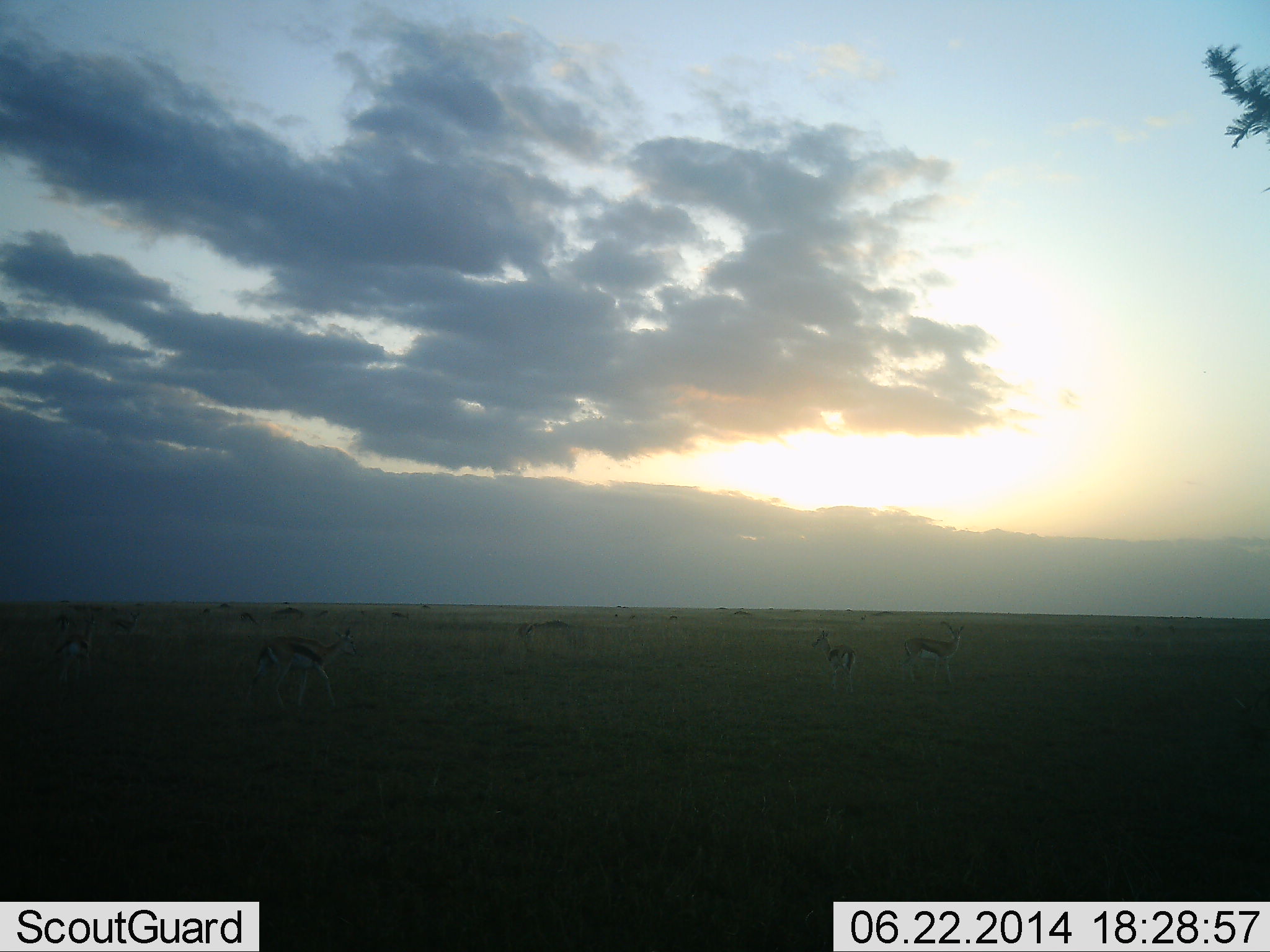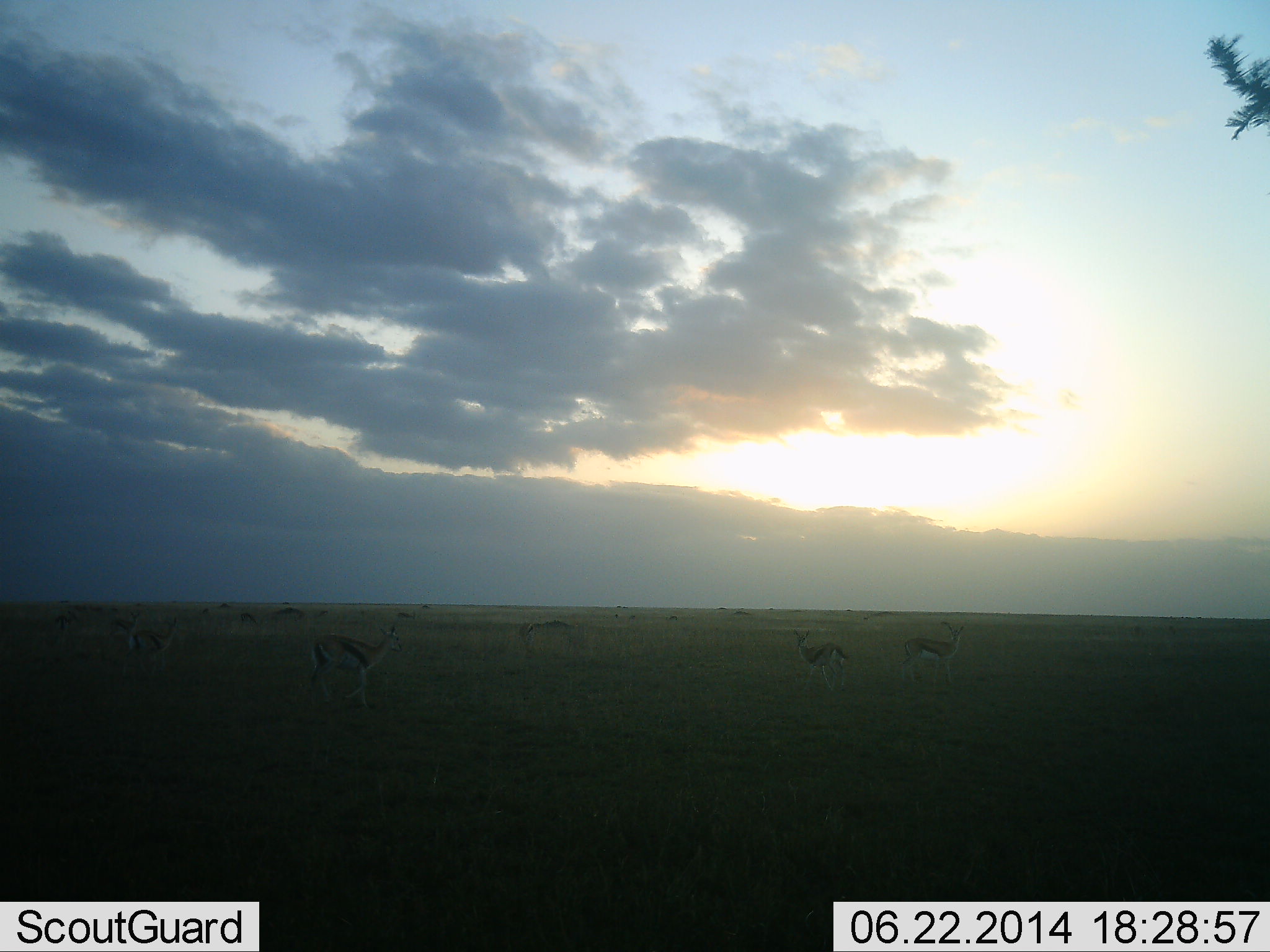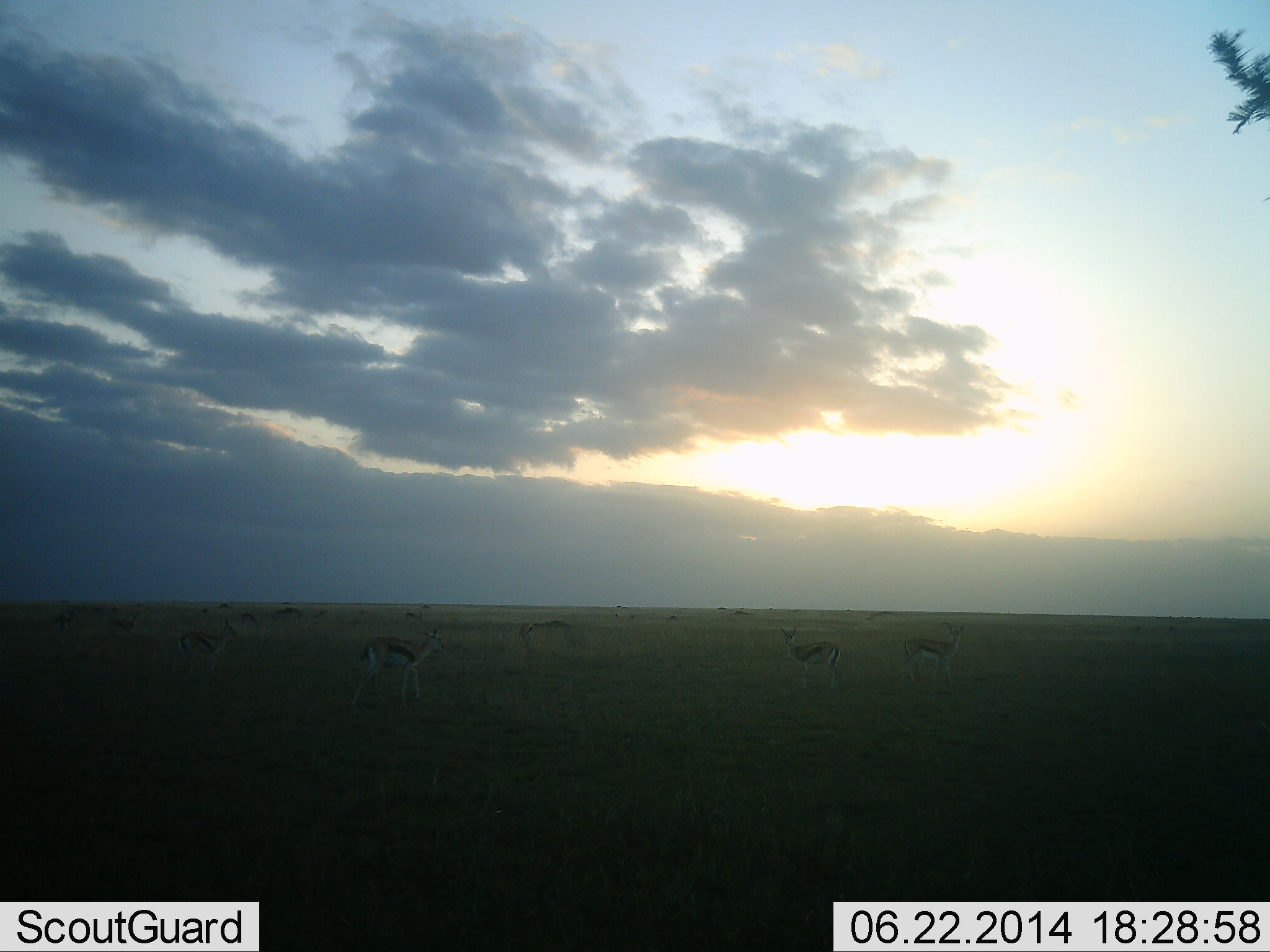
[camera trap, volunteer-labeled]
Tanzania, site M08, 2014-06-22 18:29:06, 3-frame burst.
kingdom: Animalia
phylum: Chordata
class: Mammalia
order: Artiodactyla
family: Bovidae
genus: Eudorcas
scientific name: Eudorcas thomsonii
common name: thomson's gazelle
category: gazellethomsons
Gazellethomsons (thomson's gazelle) (Eudorcas thomsonii), count 5. Behavior (volunteer vote fractions): standing 79%, resting 4%, moving 75%, interacting 4%. Young present (vote fraction): 0%. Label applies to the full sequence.